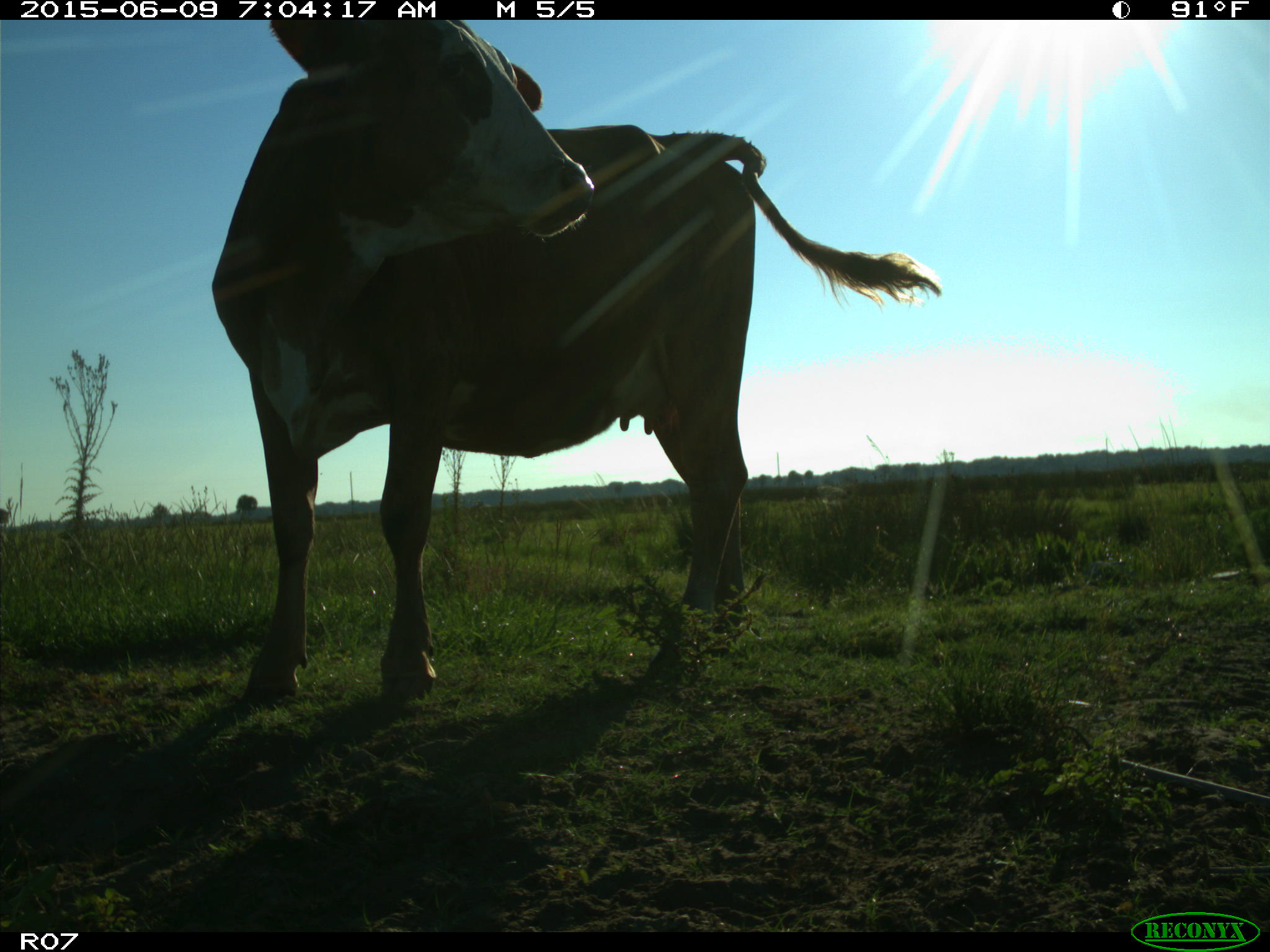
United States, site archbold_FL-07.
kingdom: Animalia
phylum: Chordata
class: Mammalia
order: Artiodactyla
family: Bovidae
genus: Bos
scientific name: Bos taurus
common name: domestic cow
Bos taurus (domestic cow).